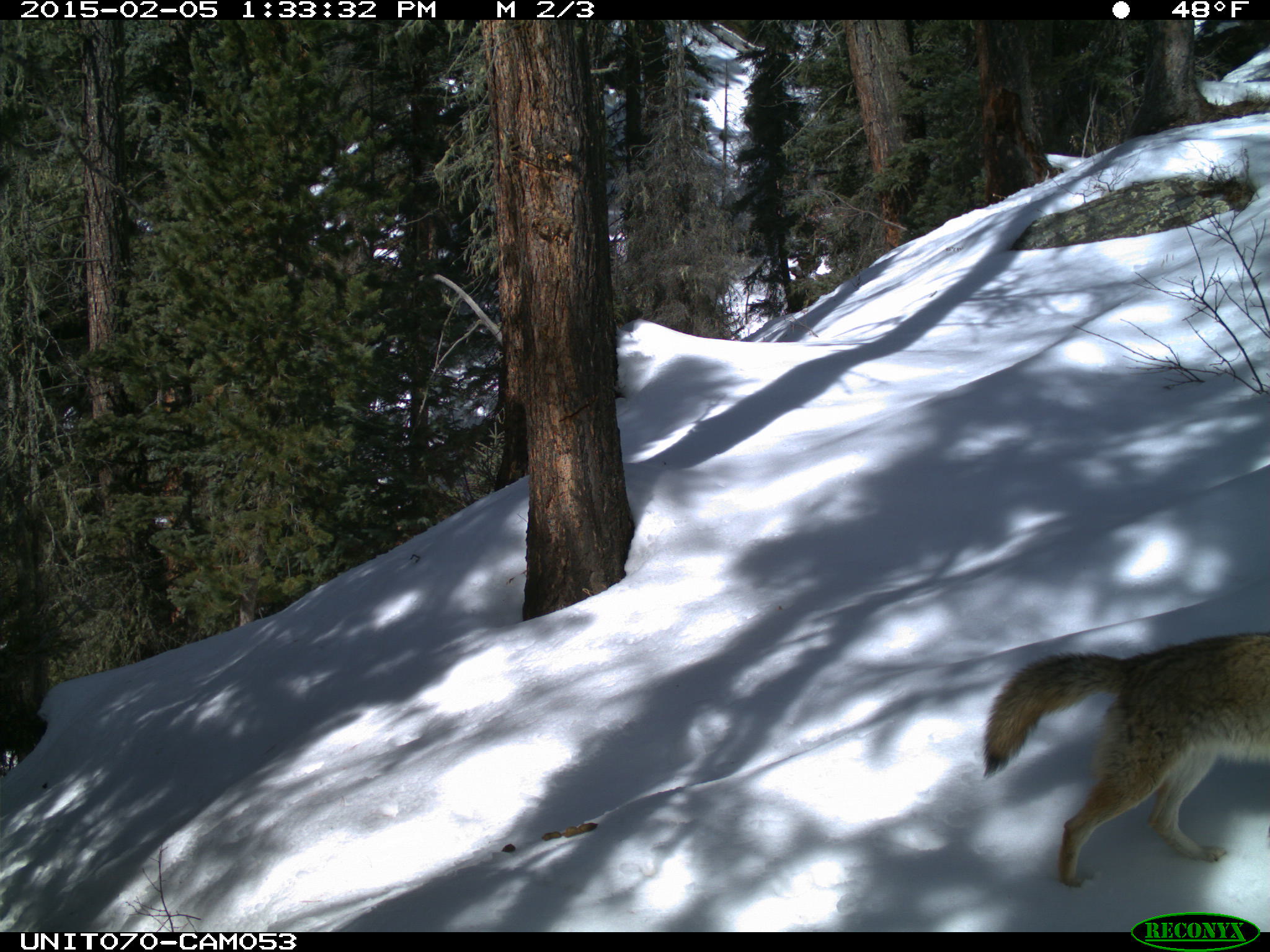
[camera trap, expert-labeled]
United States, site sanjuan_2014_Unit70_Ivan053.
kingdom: Animalia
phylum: Chordata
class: Mammalia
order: Carnivora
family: Canidae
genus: Canis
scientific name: Canis latrans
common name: coyote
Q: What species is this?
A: Canis latrans (coyote).